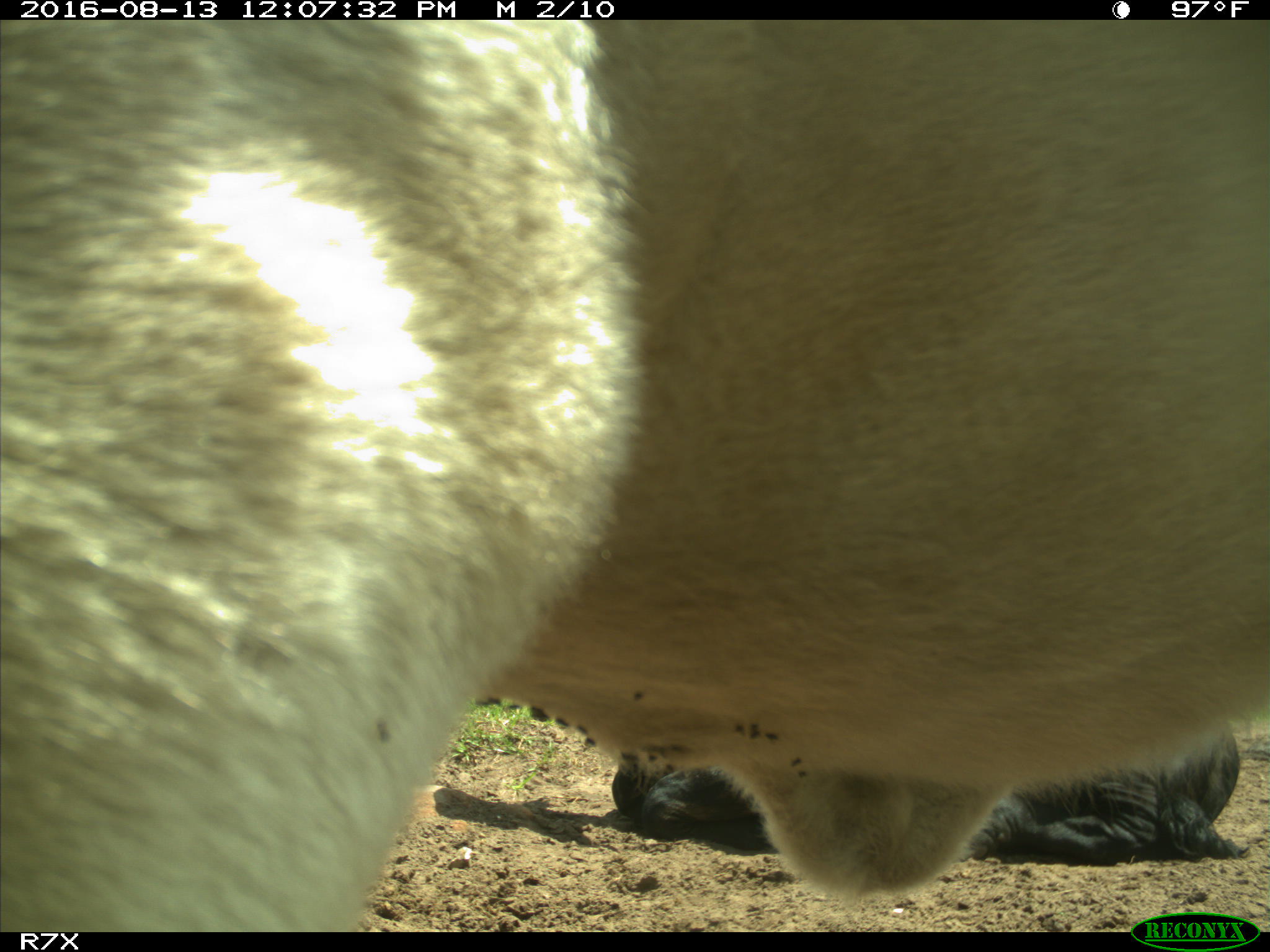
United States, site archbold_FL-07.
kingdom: Animalia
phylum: Chordata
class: Mammalia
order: Artiodactyla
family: Bovidae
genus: Bos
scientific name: Bos taurus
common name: domestic cow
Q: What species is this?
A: Bos taurus (domestic cow).